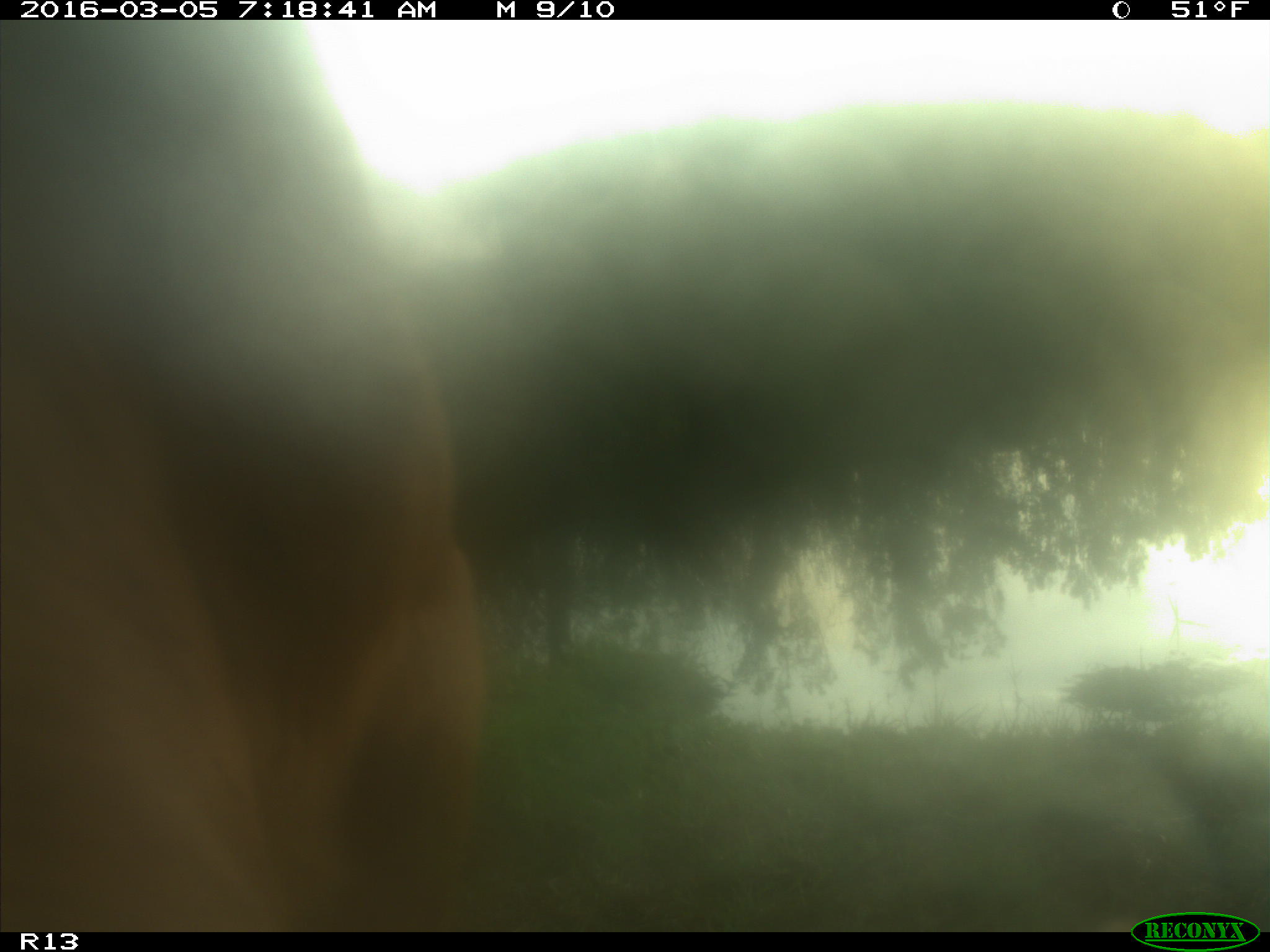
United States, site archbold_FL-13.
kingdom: Animalia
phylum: Chordata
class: Mammalia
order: Artiodactyla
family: Bovidae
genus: Bos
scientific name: Bos taurus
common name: domestic cow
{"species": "Bos taurus (domestic cow)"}